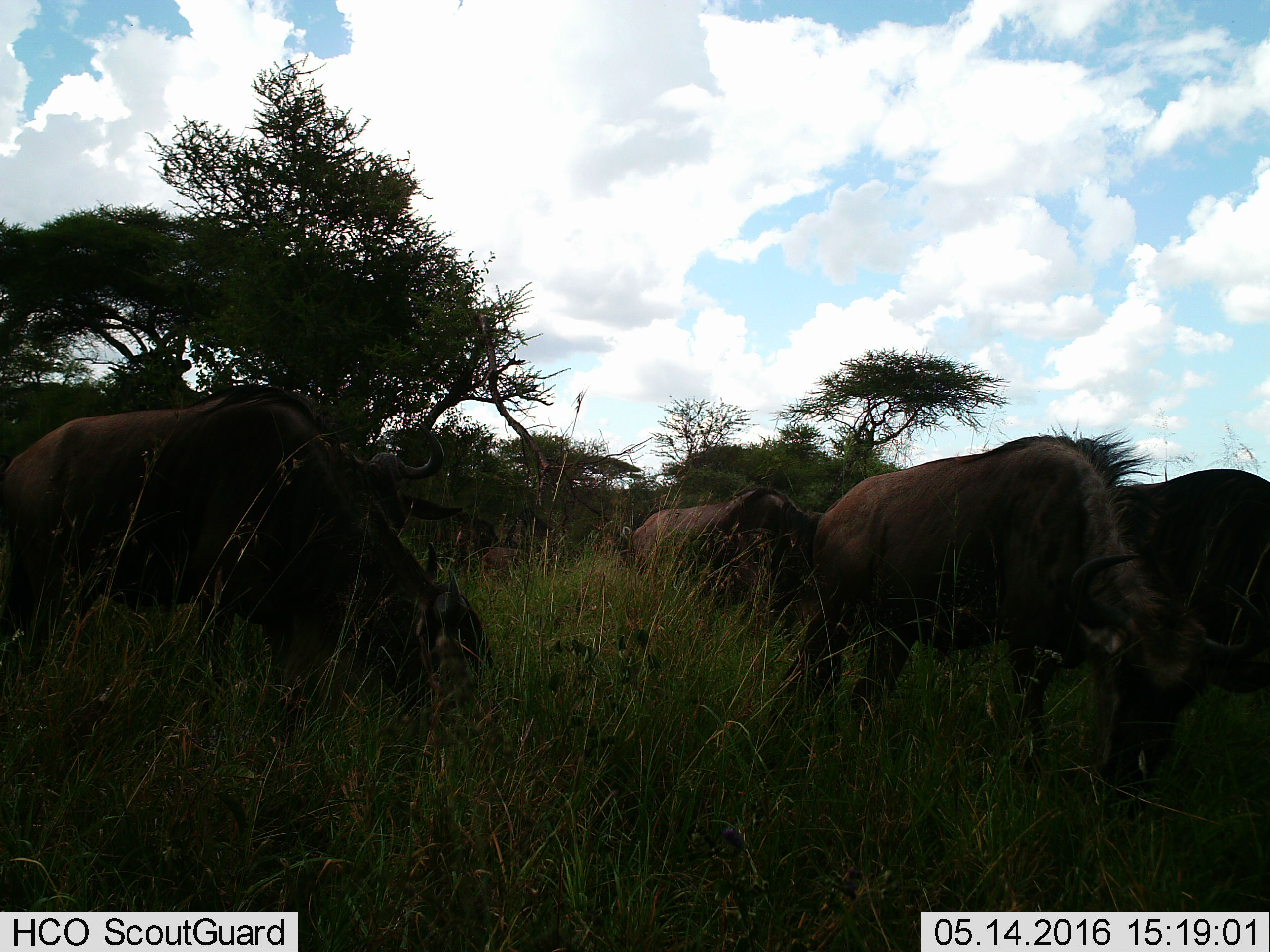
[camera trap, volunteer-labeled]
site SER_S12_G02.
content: unidentified animal